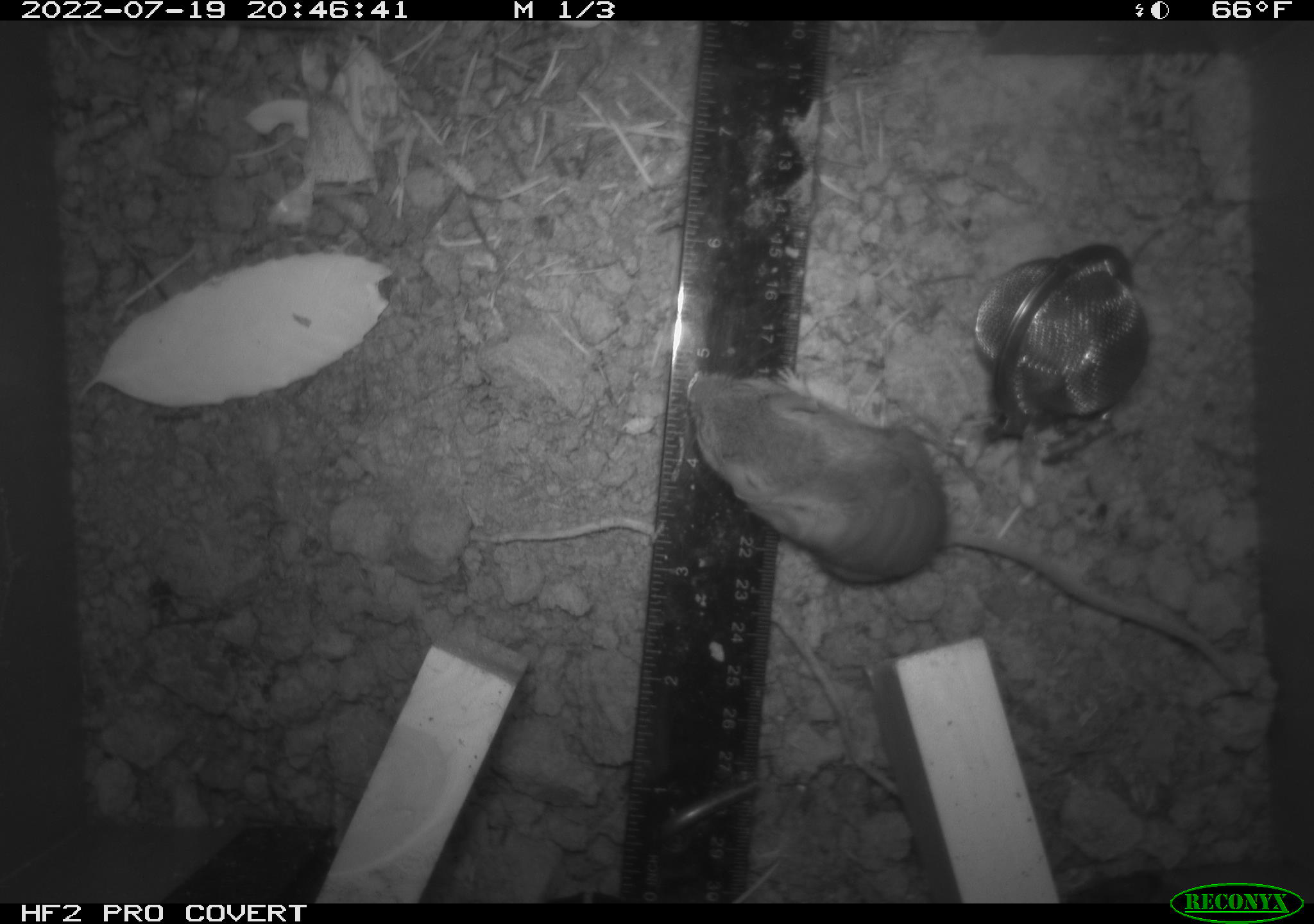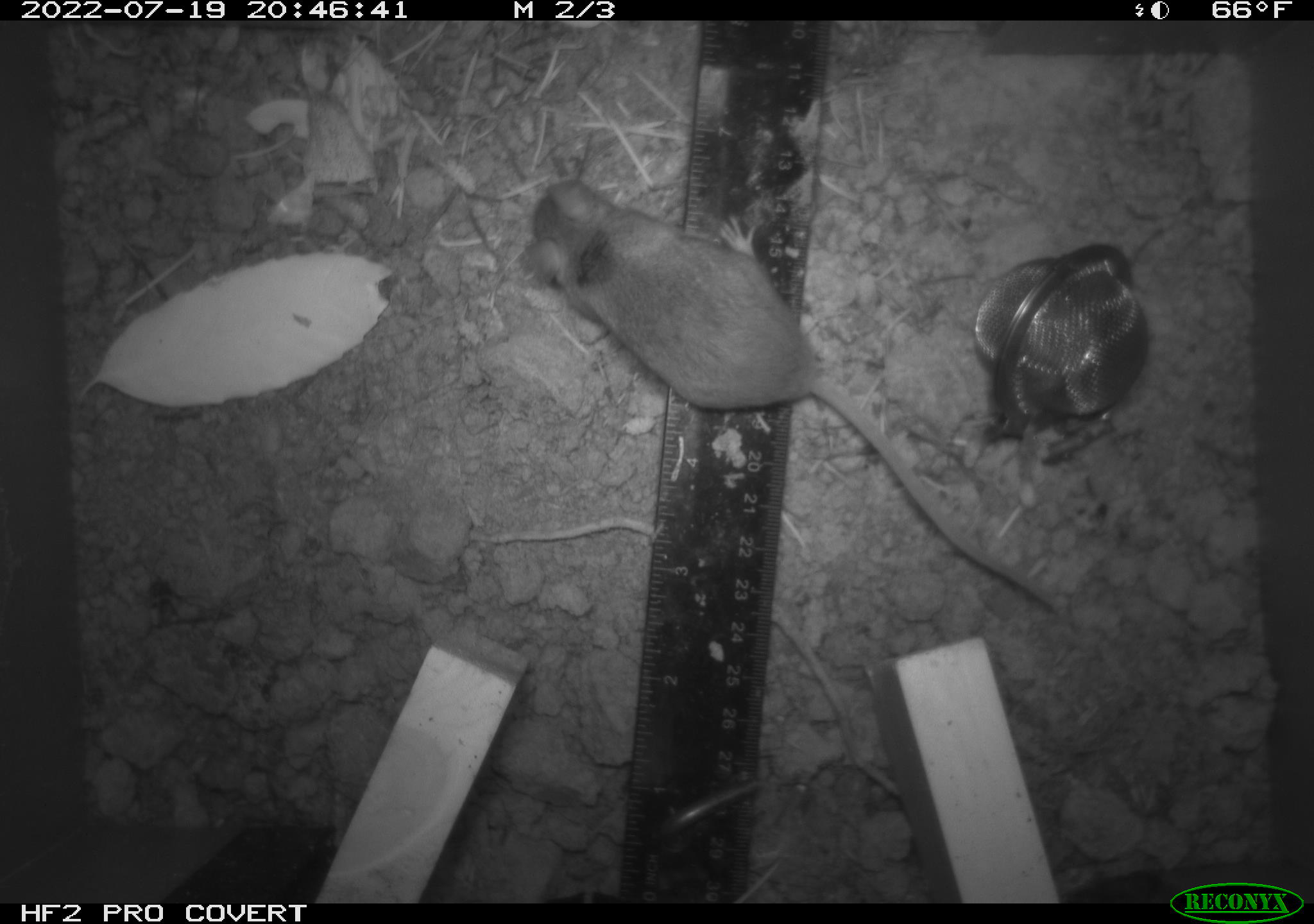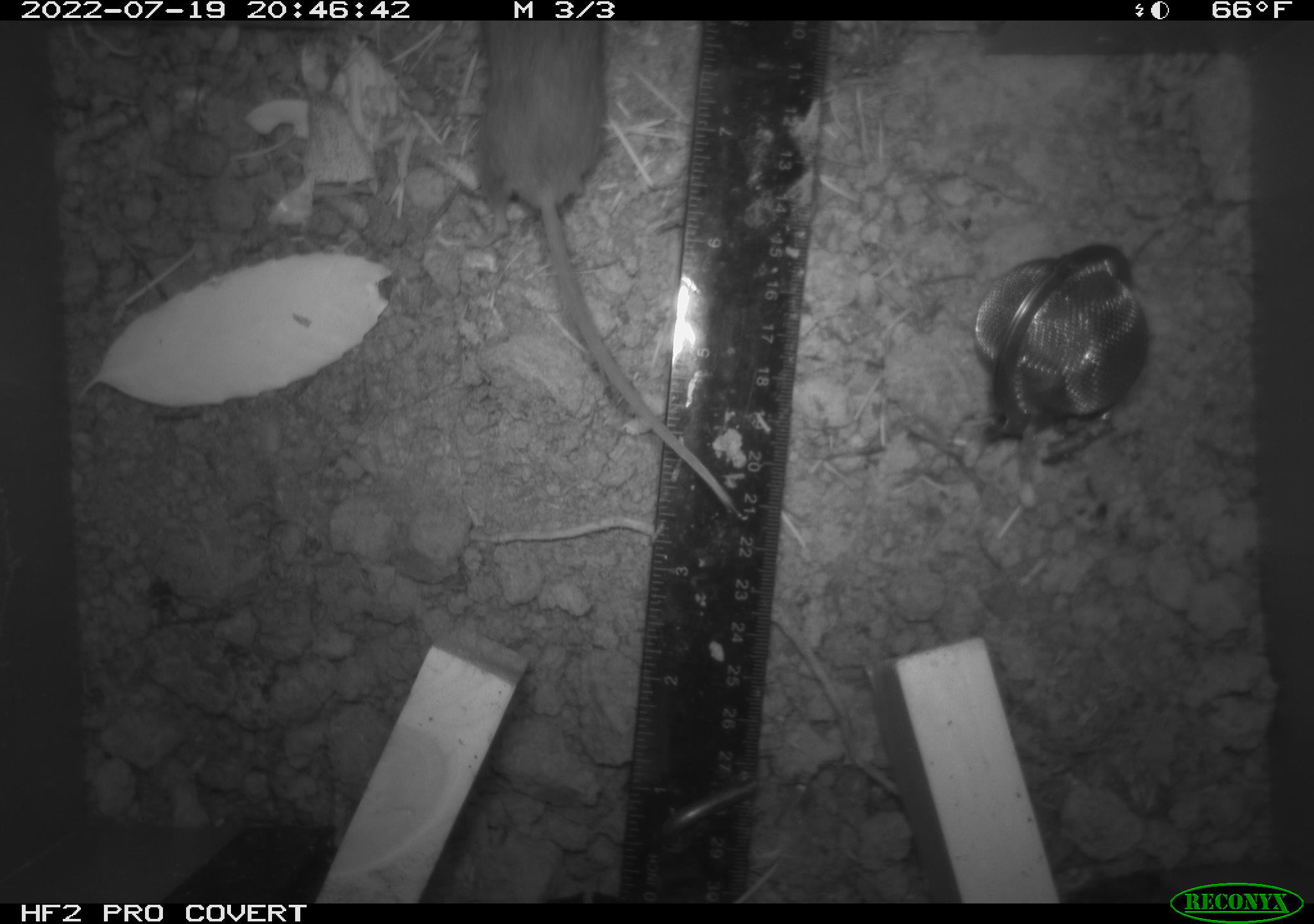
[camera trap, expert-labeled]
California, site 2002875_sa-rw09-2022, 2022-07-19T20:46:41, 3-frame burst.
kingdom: Animalia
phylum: Chordata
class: Mammalia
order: Rodentia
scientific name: Rodentia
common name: rodent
Rodent (Rodentia).